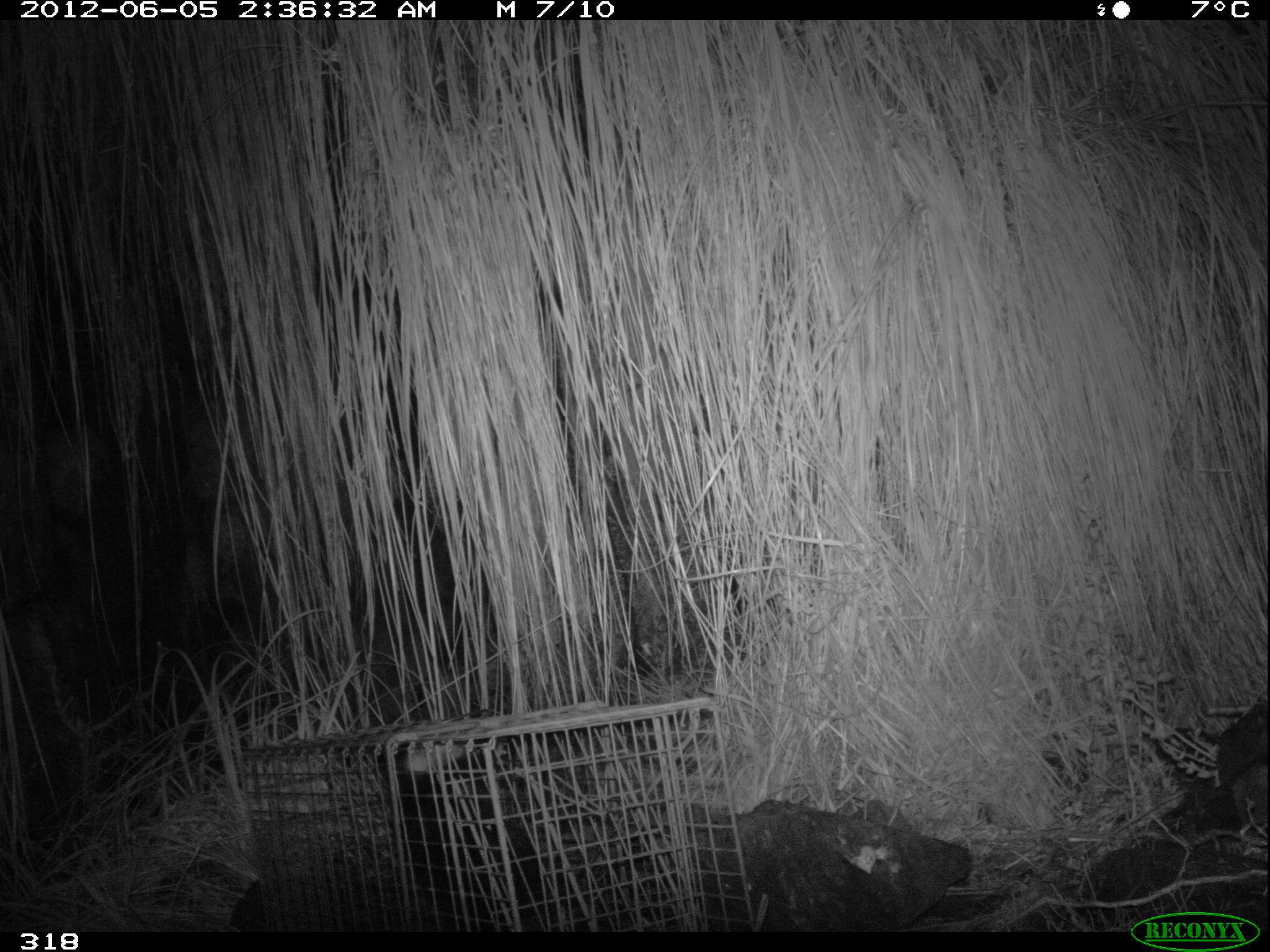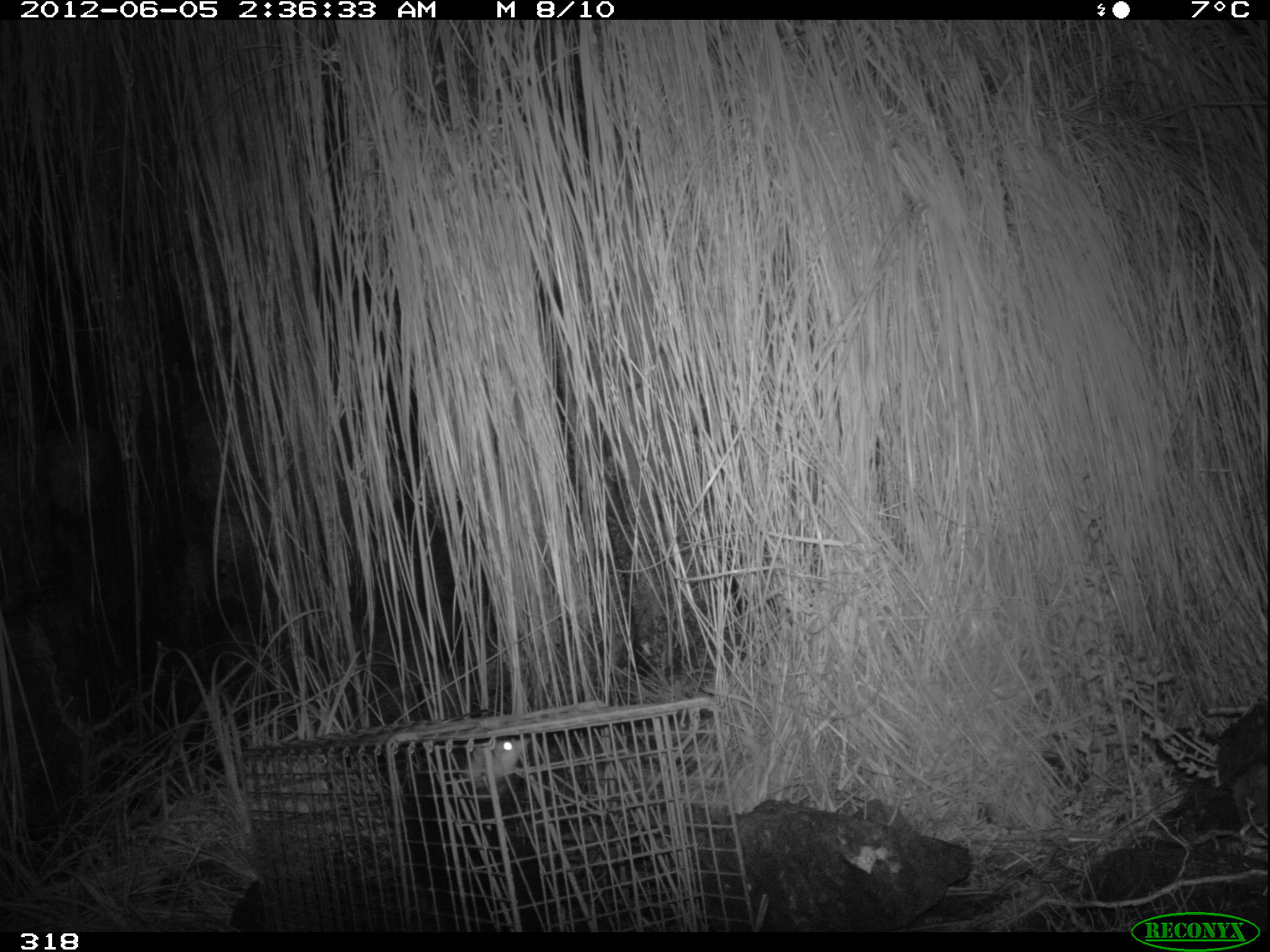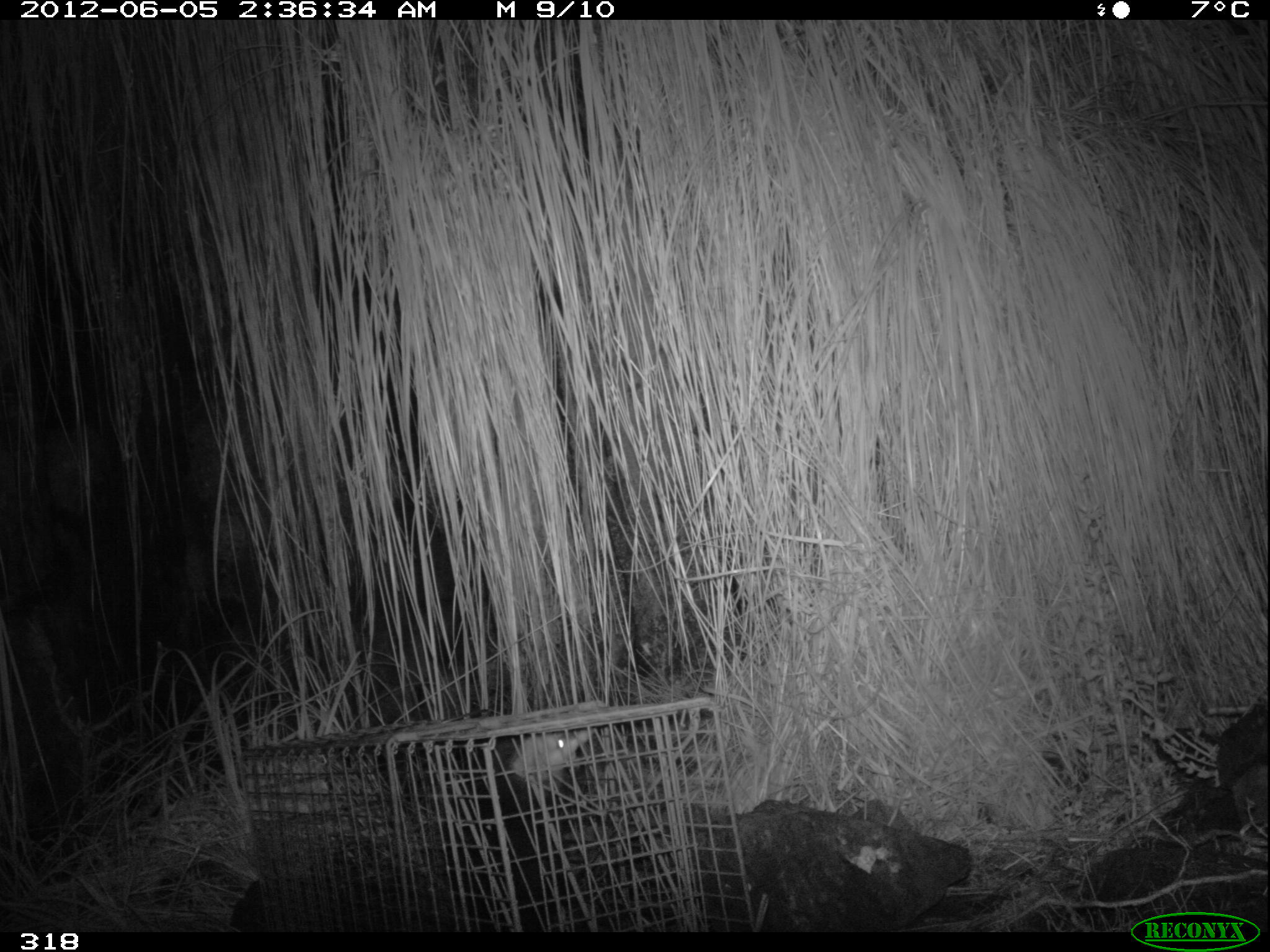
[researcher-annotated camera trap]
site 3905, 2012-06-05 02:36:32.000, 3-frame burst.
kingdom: Animalia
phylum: Chordata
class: Mammalia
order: Didelphimorphia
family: Didelphidae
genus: Didelphis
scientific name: Didelphis pernigra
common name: andean white-eared opossum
Didelphis pernigra (andean white-eared opossum).